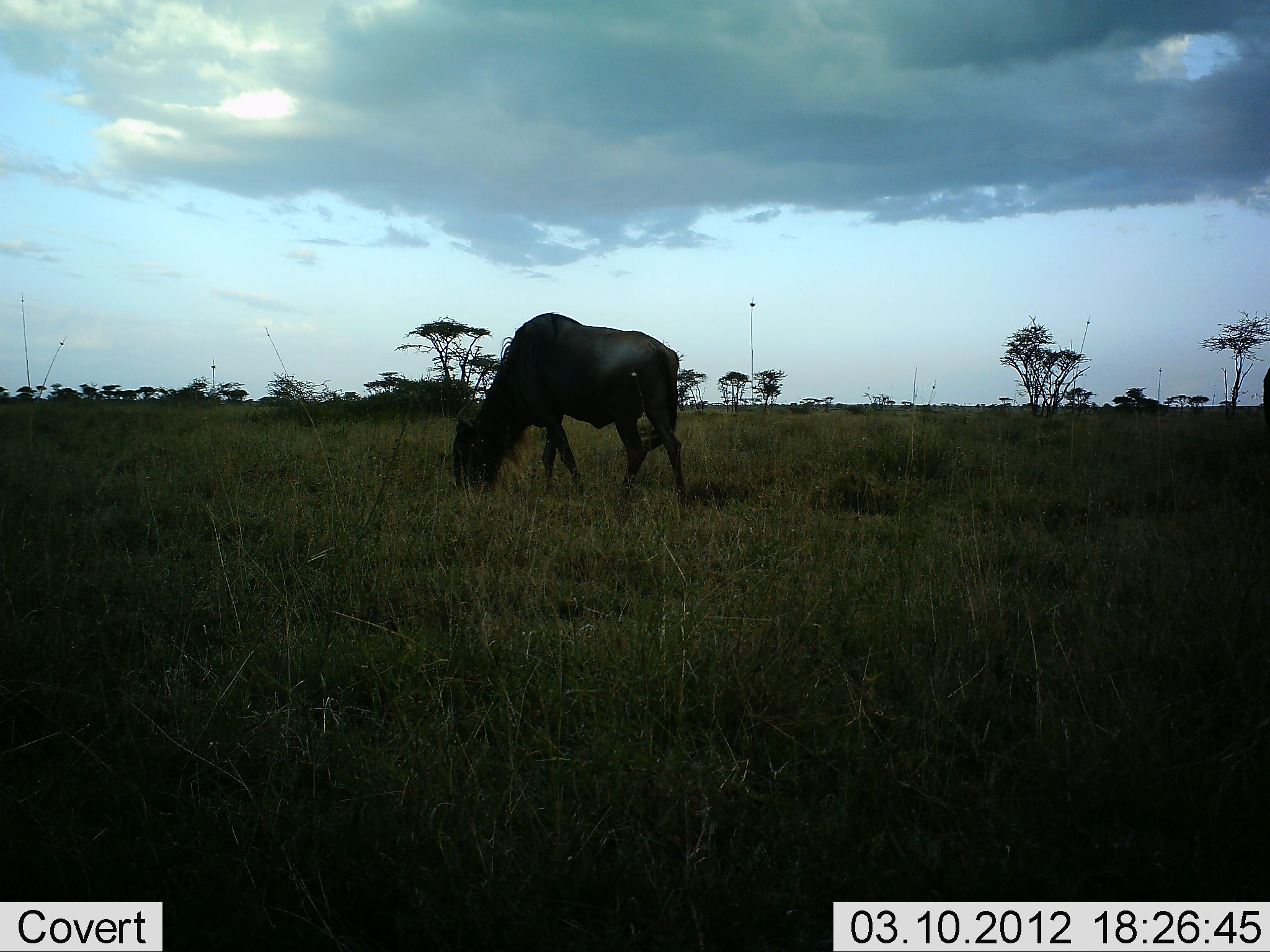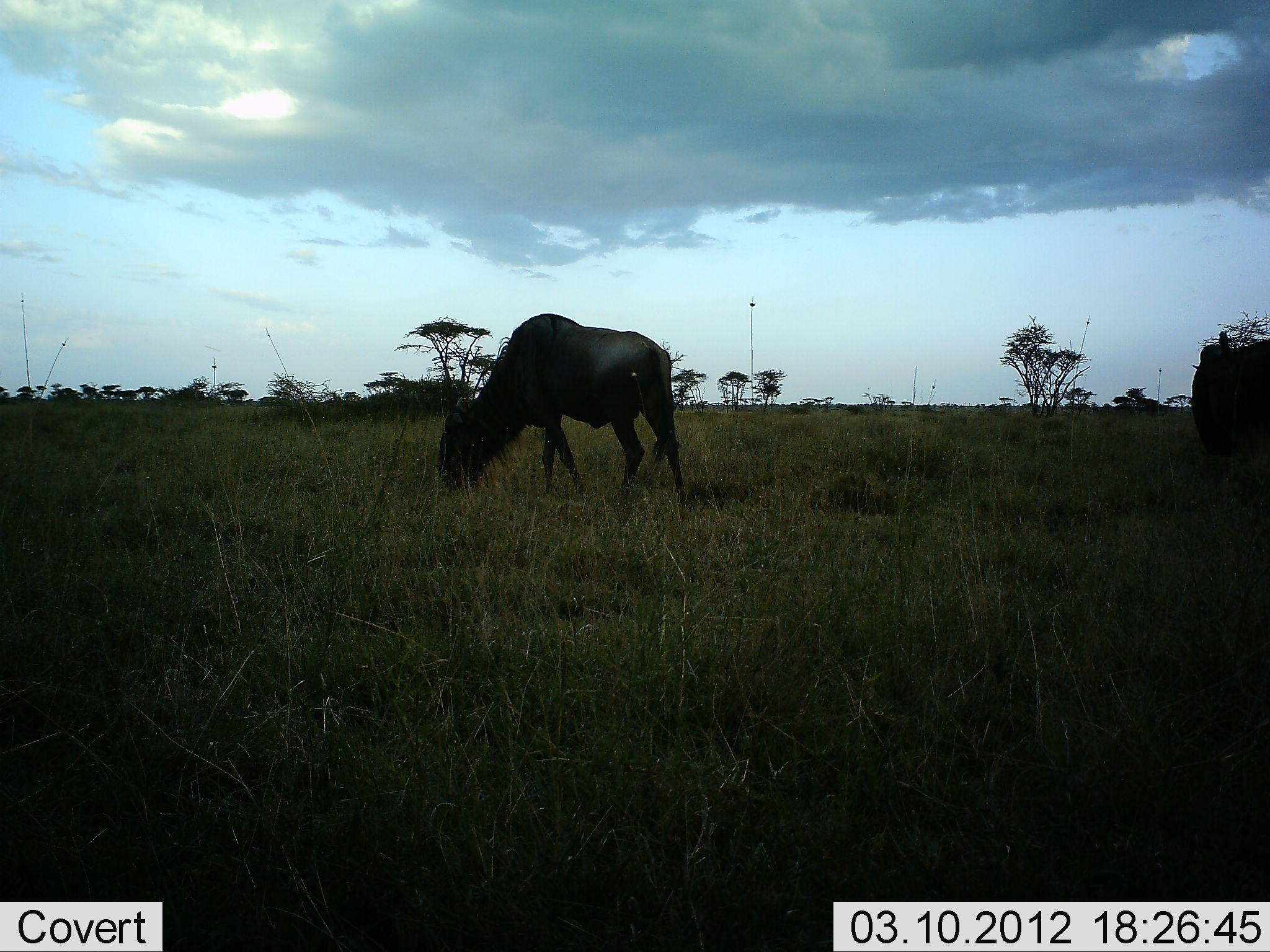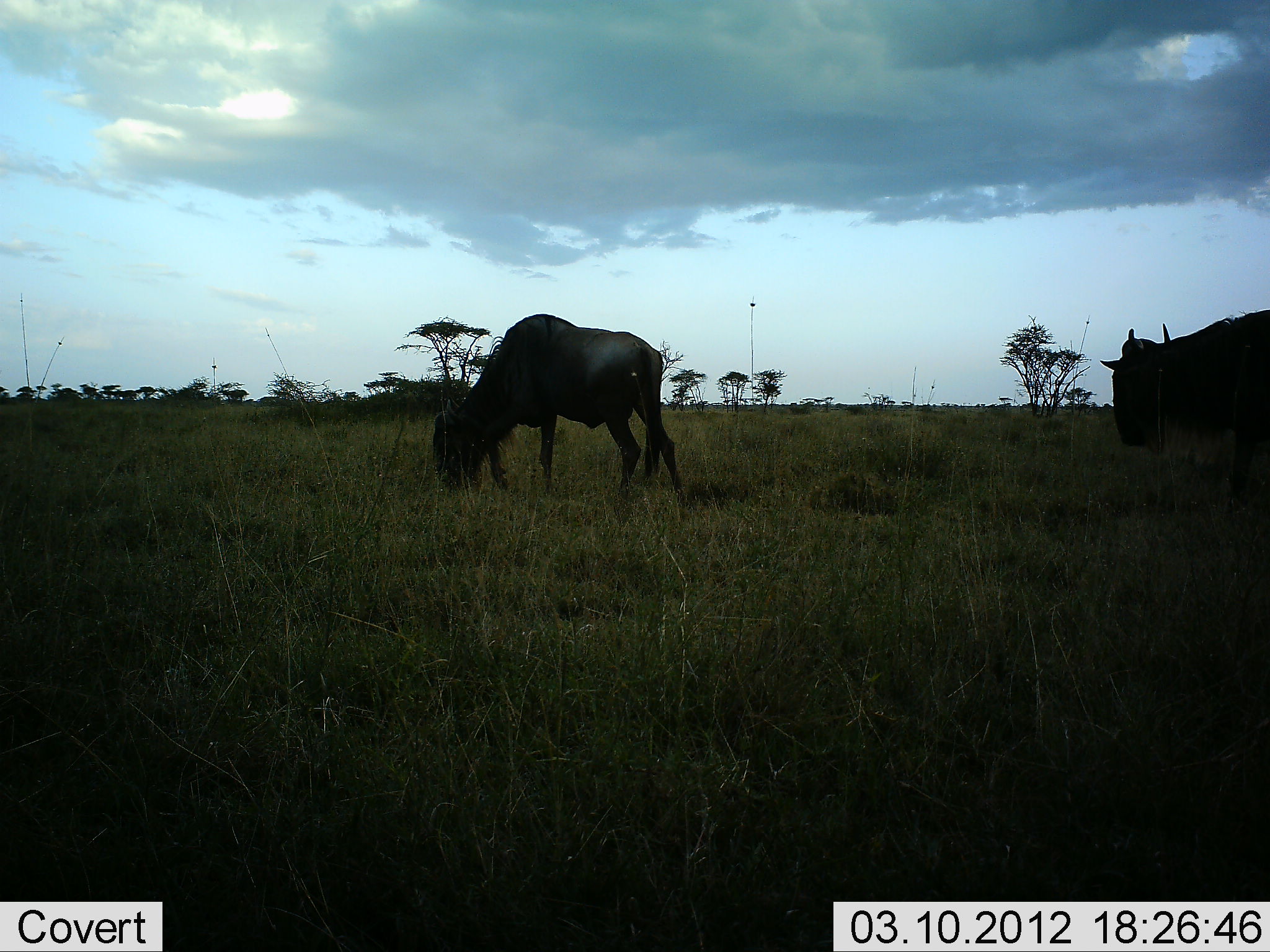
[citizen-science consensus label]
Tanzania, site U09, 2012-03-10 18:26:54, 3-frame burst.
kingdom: Animalia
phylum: Chordata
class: Mammalia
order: Artiodactyla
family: Bovidae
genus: Connochaetes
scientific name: Connochaetes taurinus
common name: blue wildebeest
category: wildebeest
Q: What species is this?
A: Wildebeest (blue wildebeest) (Connochaetes taurinus).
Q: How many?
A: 2.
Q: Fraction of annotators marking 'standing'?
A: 28%.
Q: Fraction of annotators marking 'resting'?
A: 0%.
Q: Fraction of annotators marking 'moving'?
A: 67%.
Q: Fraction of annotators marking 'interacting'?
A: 0%.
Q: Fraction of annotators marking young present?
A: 0%.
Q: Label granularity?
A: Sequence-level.